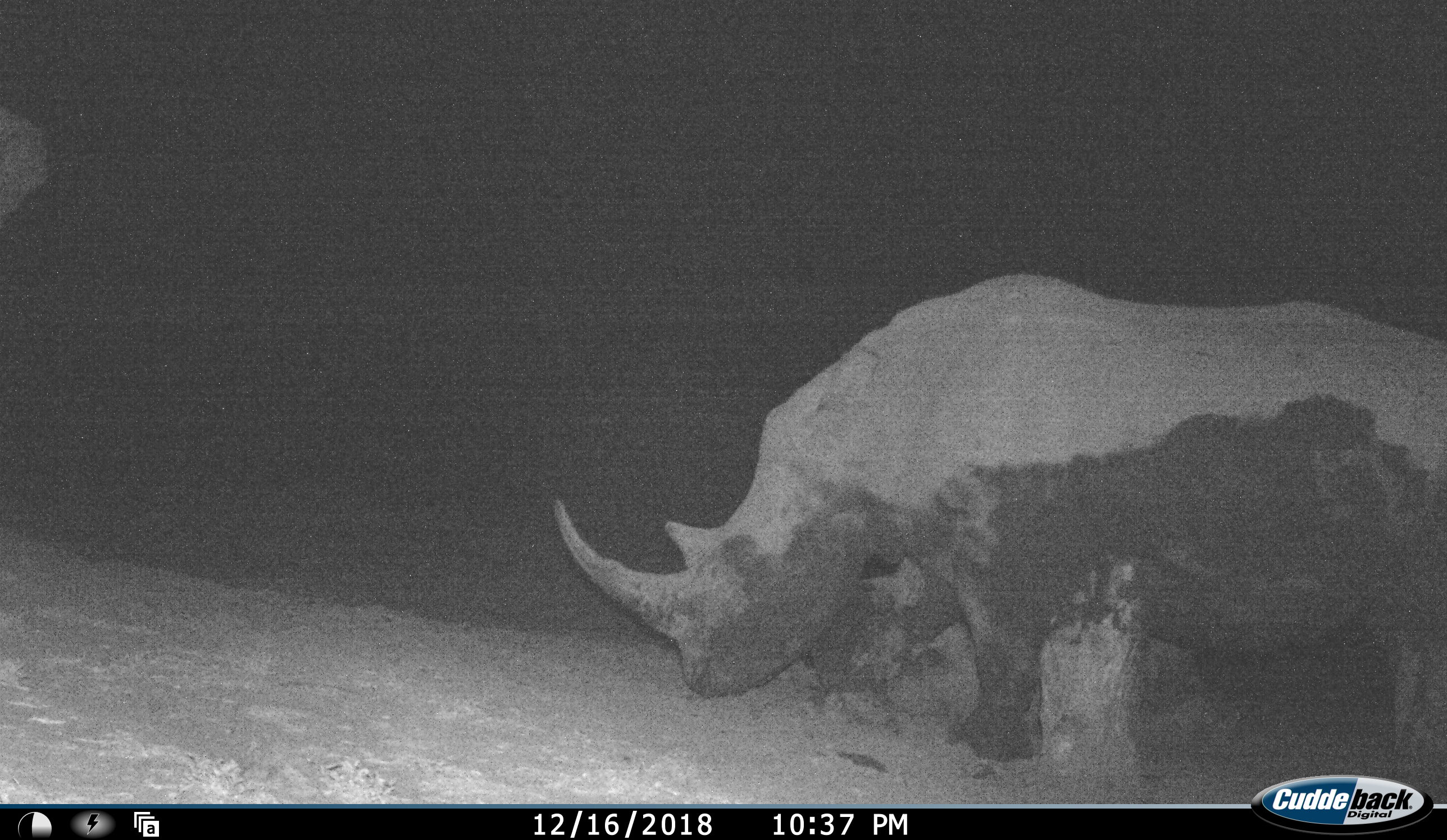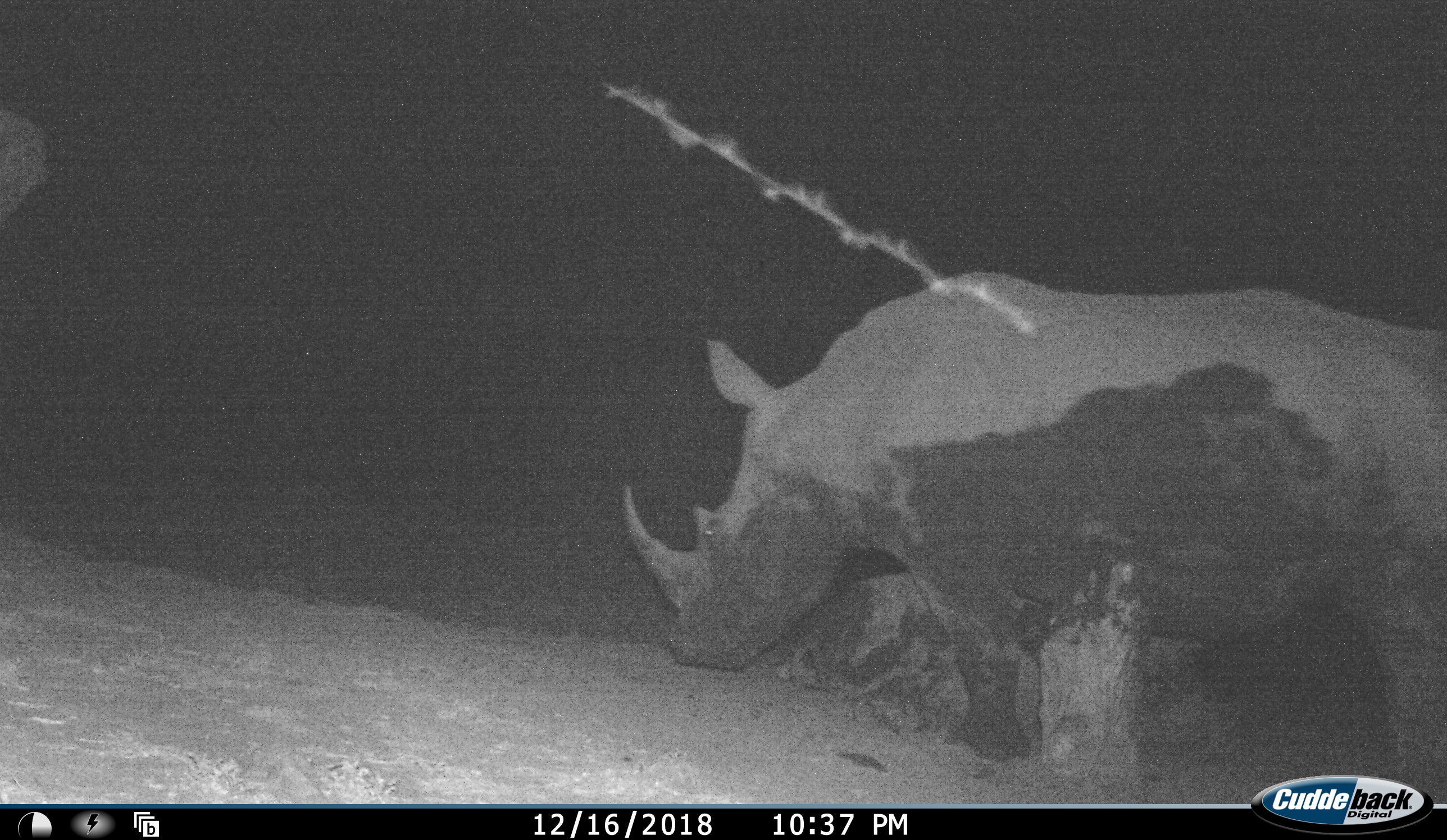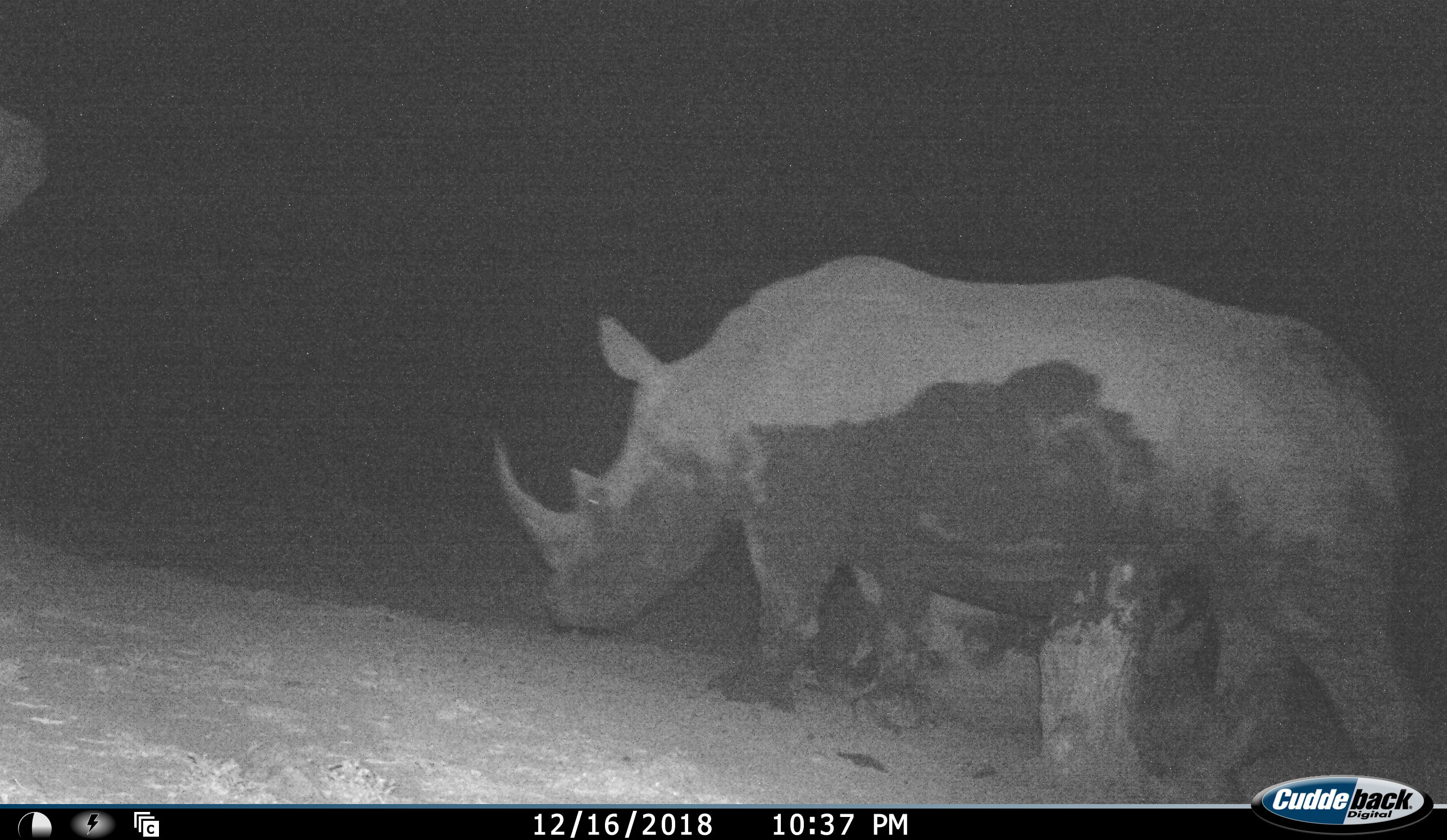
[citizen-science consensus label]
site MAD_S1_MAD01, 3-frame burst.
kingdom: Animalia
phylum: Chordata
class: Mammalia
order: Perissodactyla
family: Rhinocerotidae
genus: Ceratotherium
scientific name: Ceratotherium simum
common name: white rhinoceros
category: rhinoceroswhite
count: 1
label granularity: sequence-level